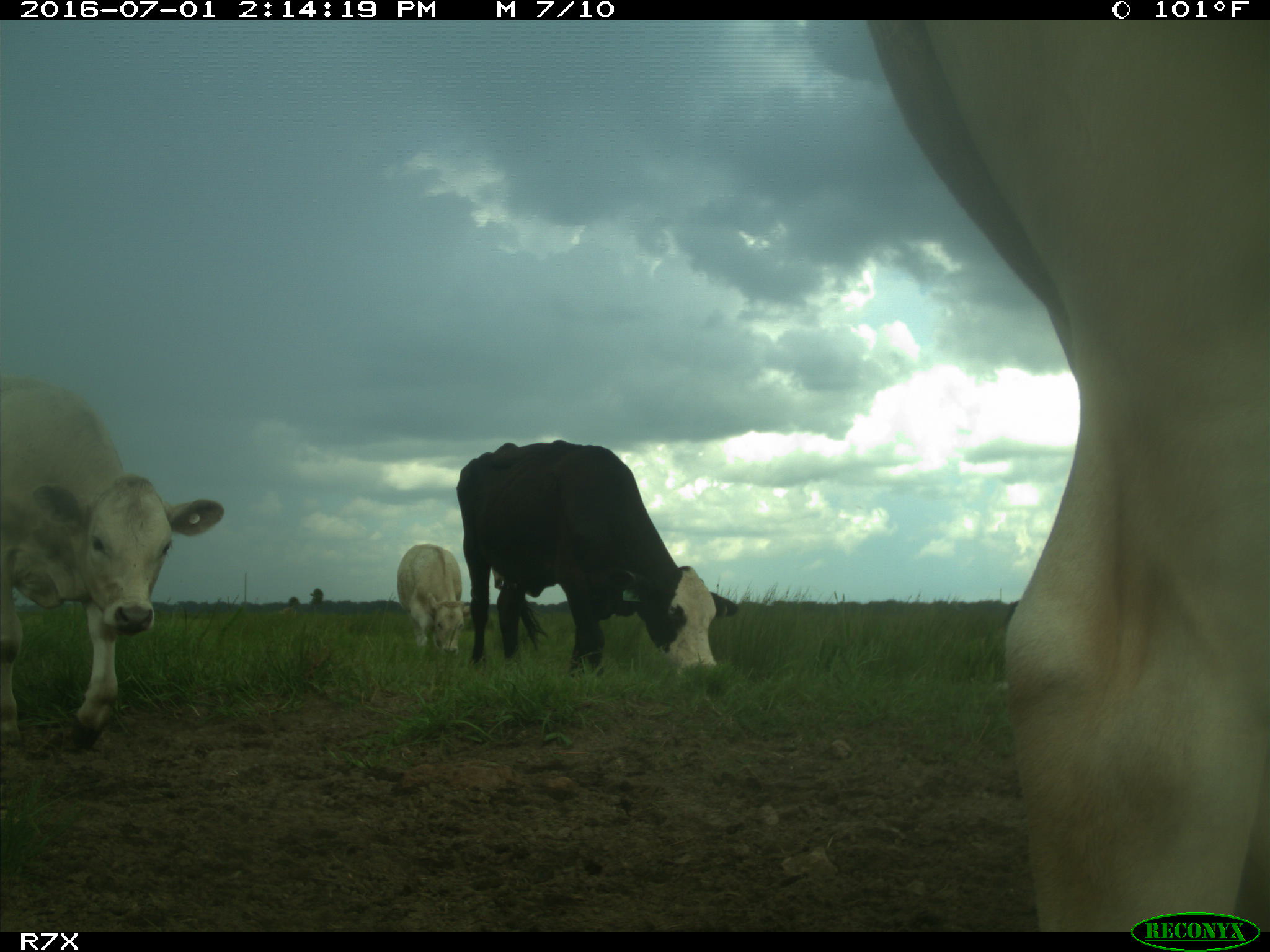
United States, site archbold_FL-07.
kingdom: Animalia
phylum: Chordata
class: Mammalia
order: Artiodactyla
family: Bovidae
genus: Bos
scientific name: Bos taurus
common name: domestic cow